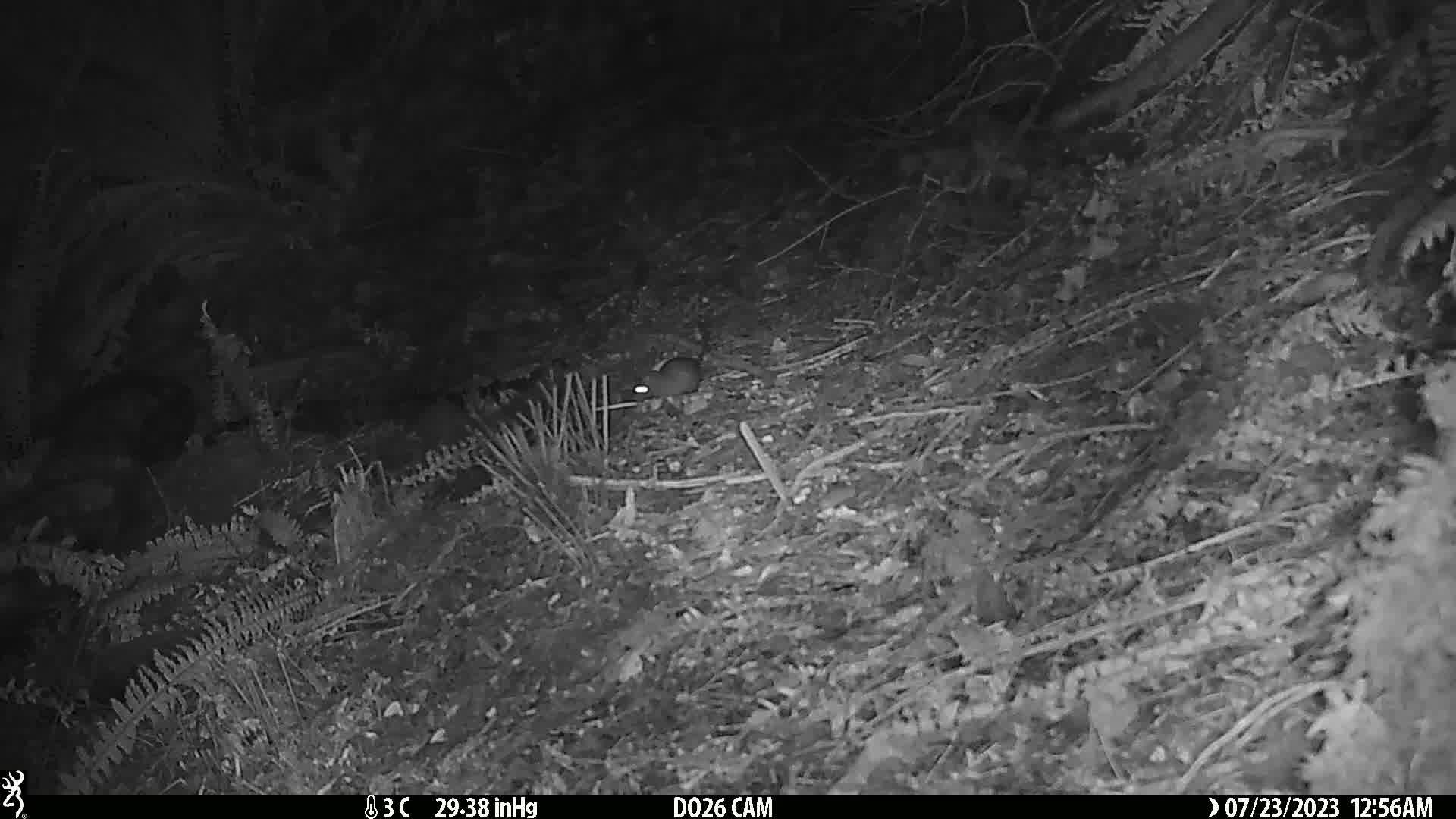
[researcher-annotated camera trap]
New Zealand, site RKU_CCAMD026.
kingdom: Animalia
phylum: Chordata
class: Mammalia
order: Rodentia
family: Muridae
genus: Rattus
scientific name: Rattus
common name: rat